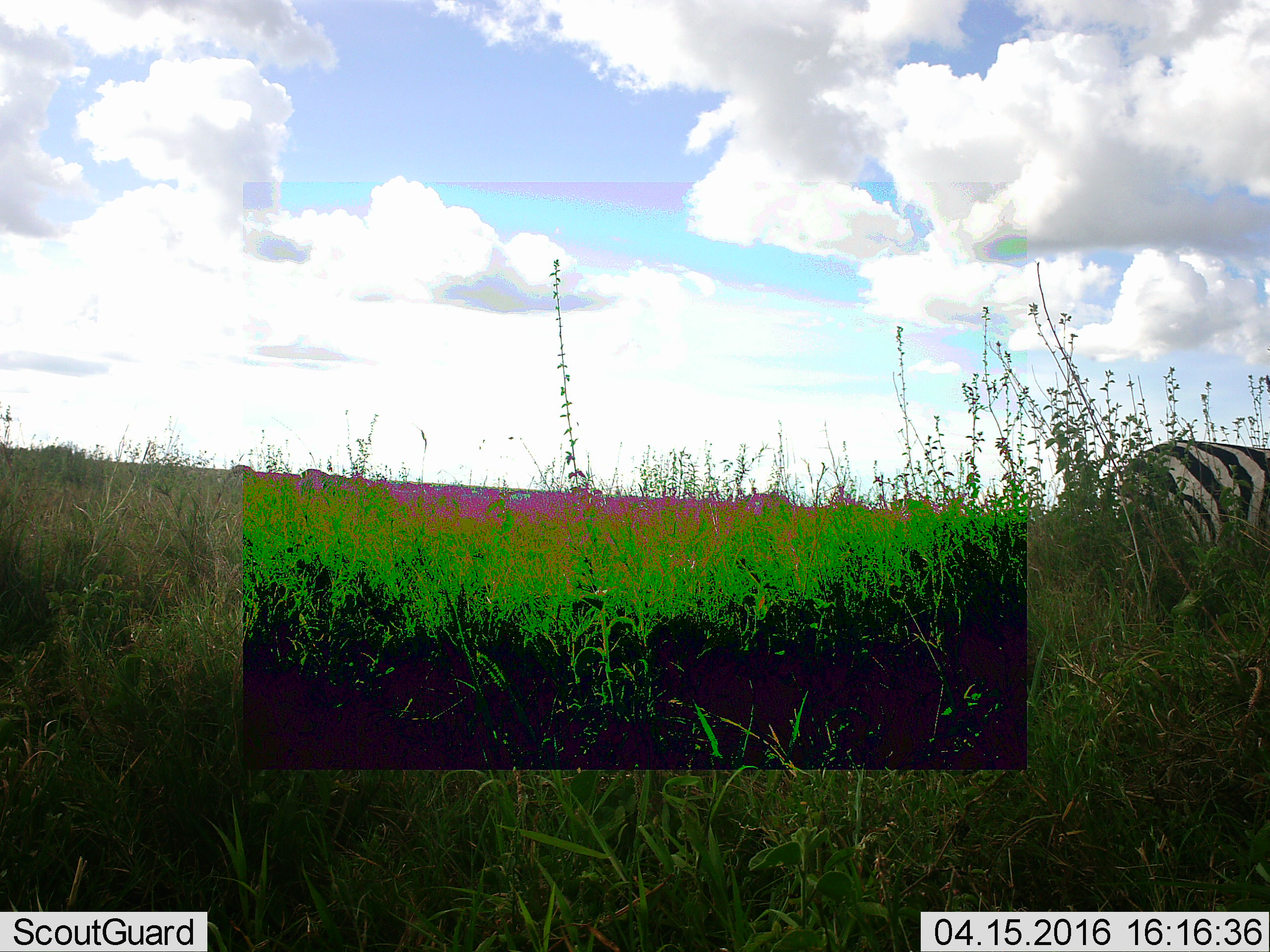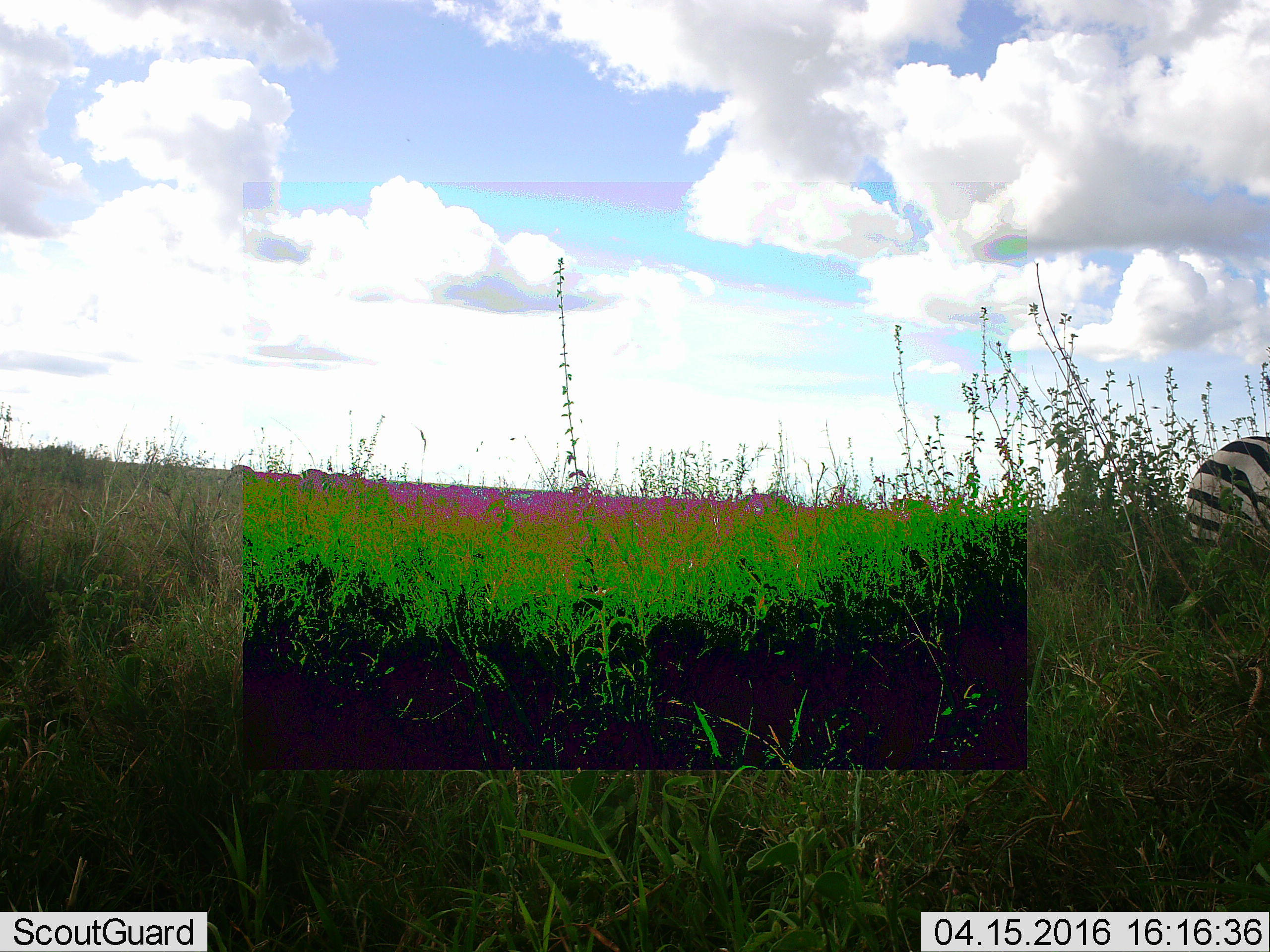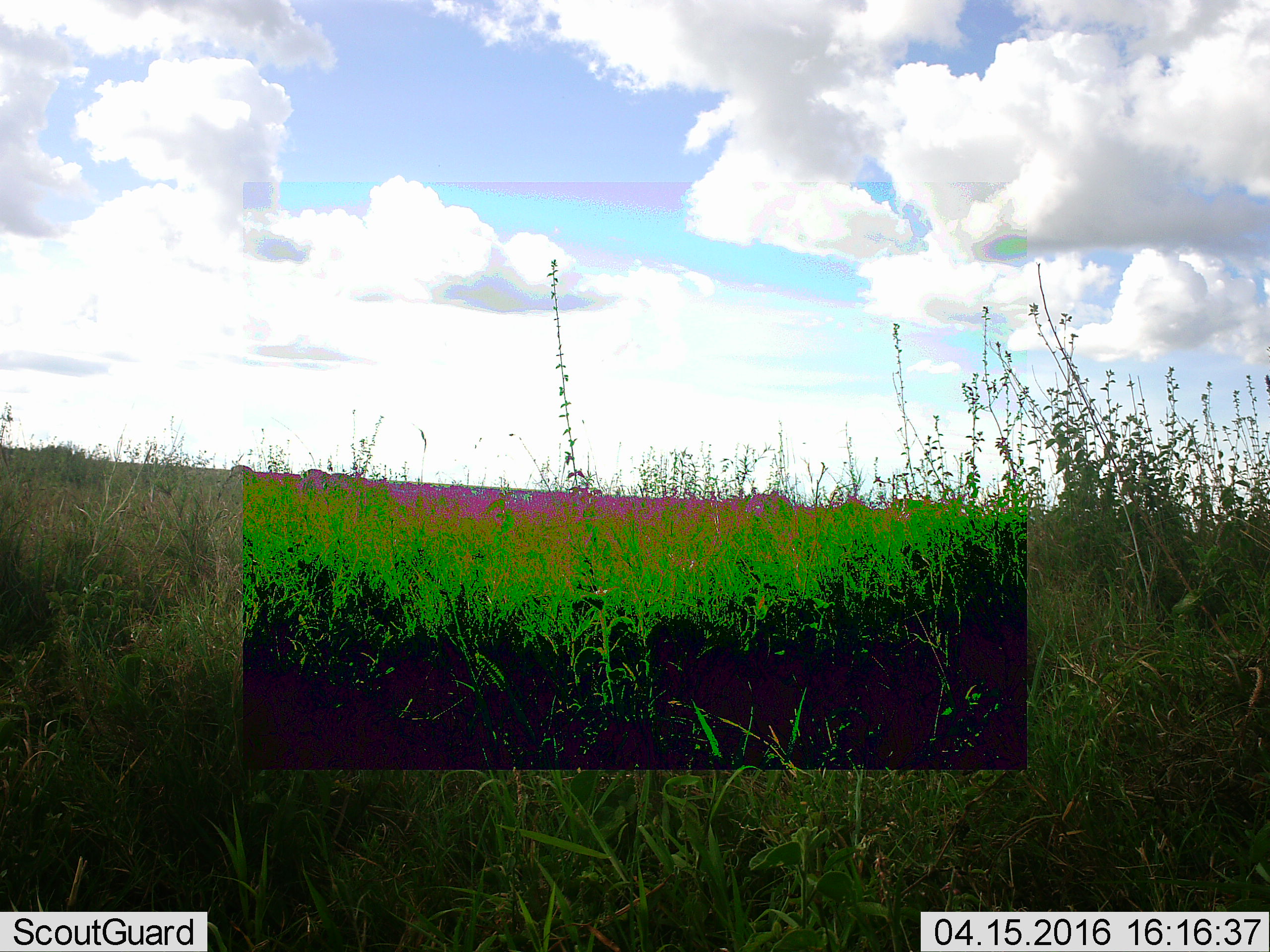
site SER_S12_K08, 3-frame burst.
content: unidentified animal